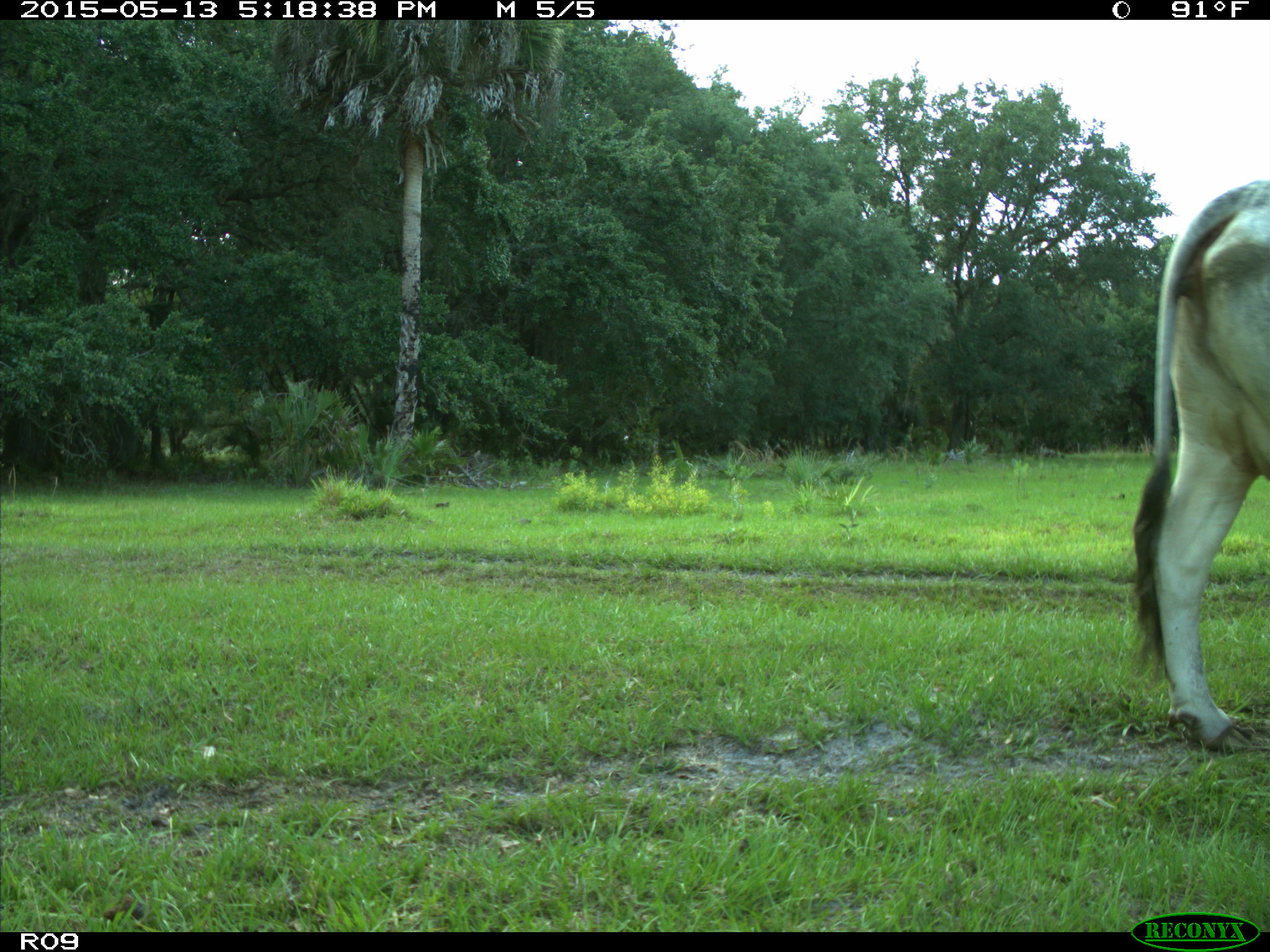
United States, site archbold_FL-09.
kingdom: Animalia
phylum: Chordata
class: Mammalia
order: Artiodactyla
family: Bovidae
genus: Bos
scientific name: Bos taurus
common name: domestic cow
Bos taurus (domestic cow).